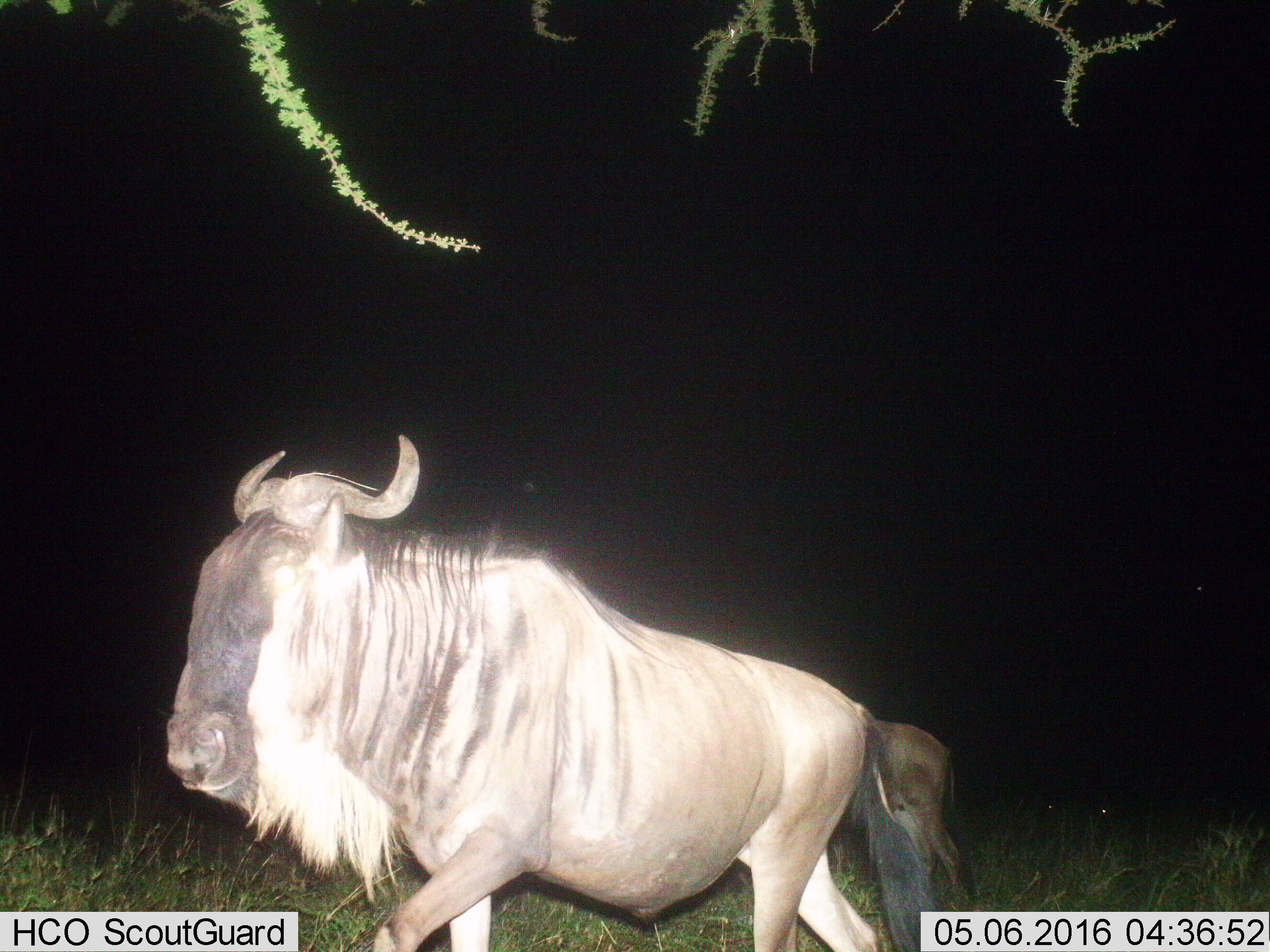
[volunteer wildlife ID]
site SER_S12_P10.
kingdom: Animalia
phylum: Chordata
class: Mammalia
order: Artiodactyla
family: Bovidae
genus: Connochaetes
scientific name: Connochaetes taurinus taurinus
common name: blue wildebeest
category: wildebeestblue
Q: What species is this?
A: Wildebeestblue (blue wildebeest) (Connochaetes taurinus taurinus).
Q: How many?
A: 2.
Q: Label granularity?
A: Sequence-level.